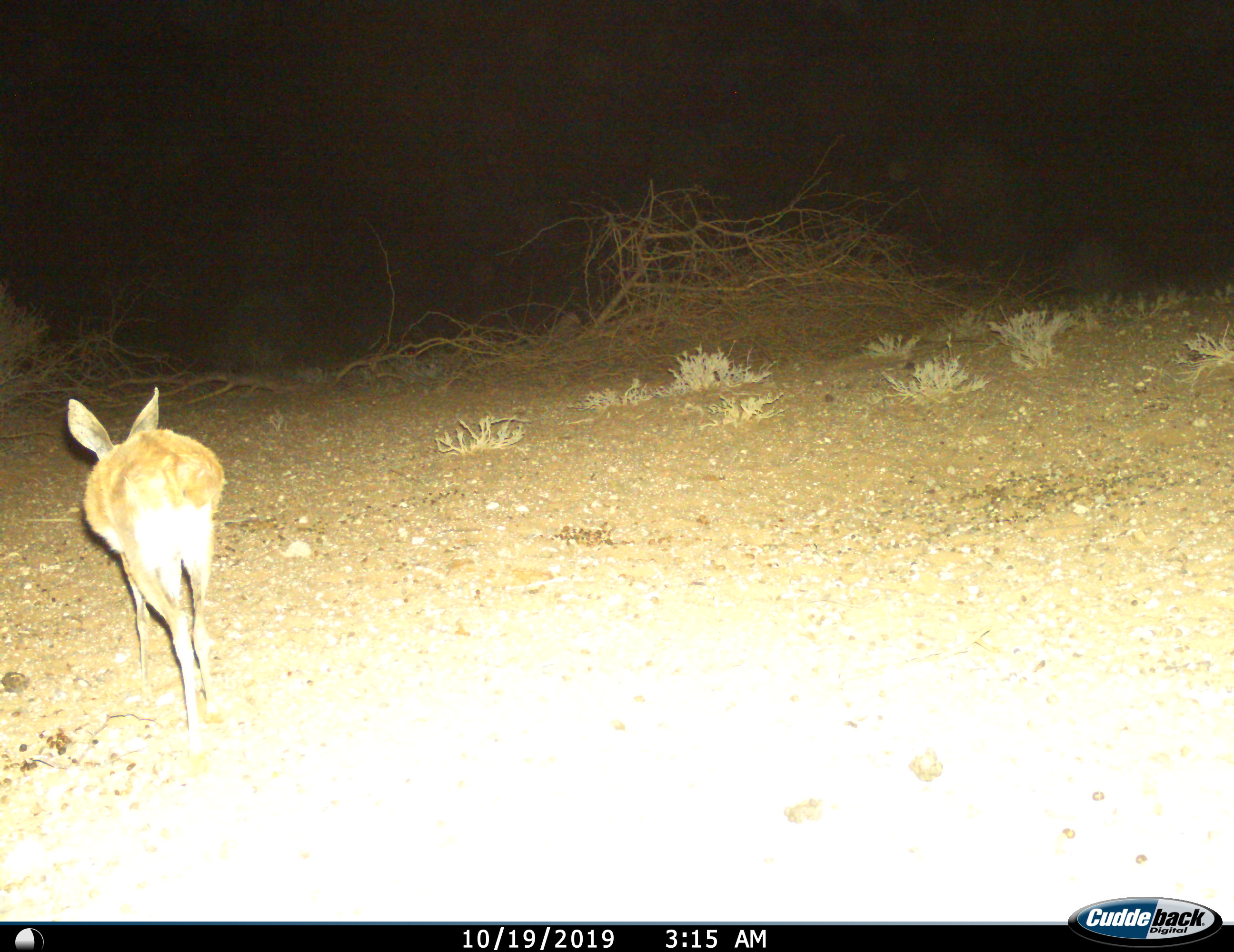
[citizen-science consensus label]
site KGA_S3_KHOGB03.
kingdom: Animalia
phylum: Chordata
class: Mammalia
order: Artiodactyla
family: Bovidae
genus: Raphicerus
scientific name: Raphicerus campestris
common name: steenbok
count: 1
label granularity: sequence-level